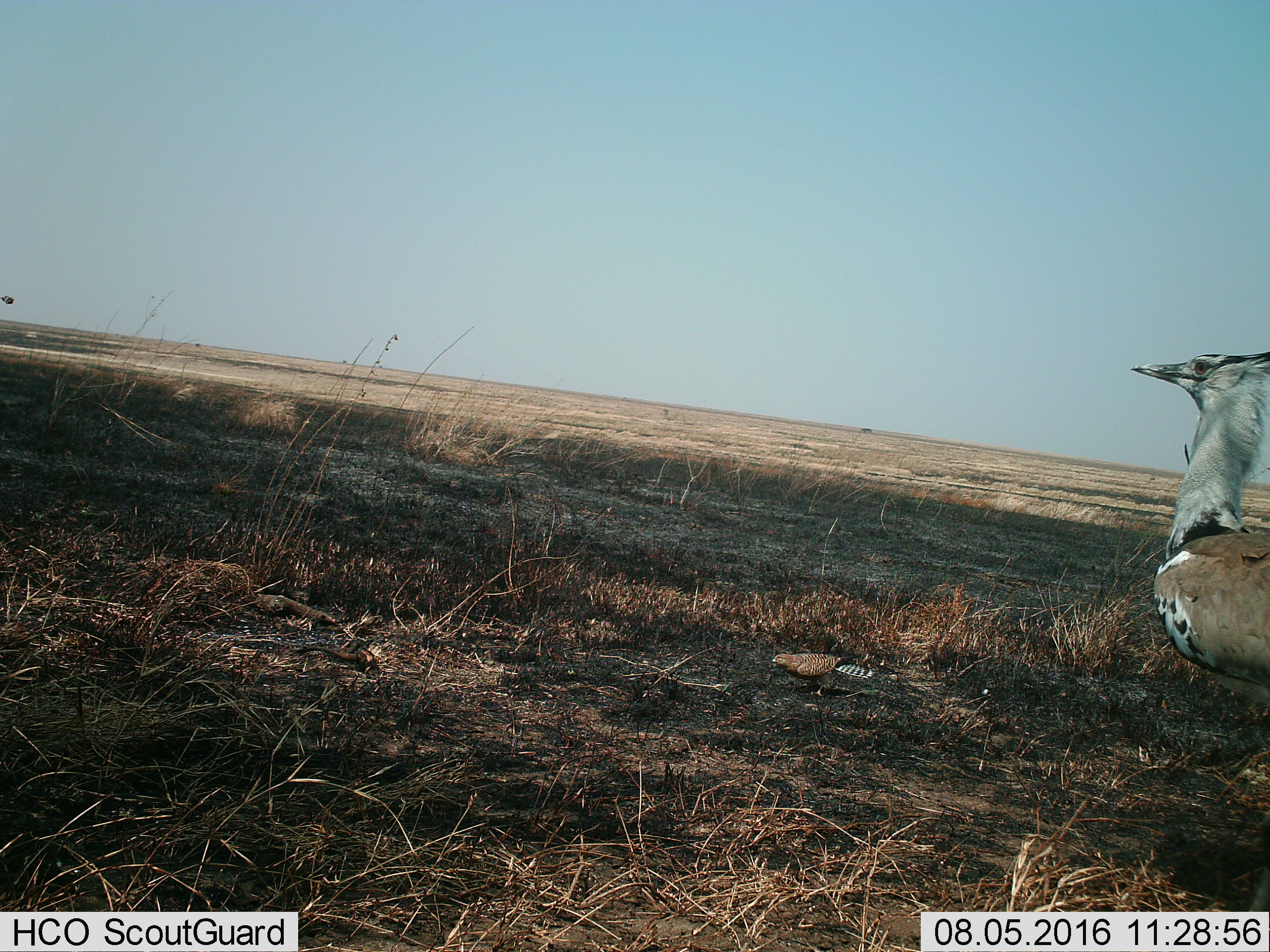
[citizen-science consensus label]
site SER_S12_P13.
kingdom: Animalia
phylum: Chordata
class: Aves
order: Otidiformes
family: Otididae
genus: Ardeotis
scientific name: Ardeotis kori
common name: kori bustard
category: bustardkori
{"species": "bustardkori (kori bustard) (Ardeotis kori)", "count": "1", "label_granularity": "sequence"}